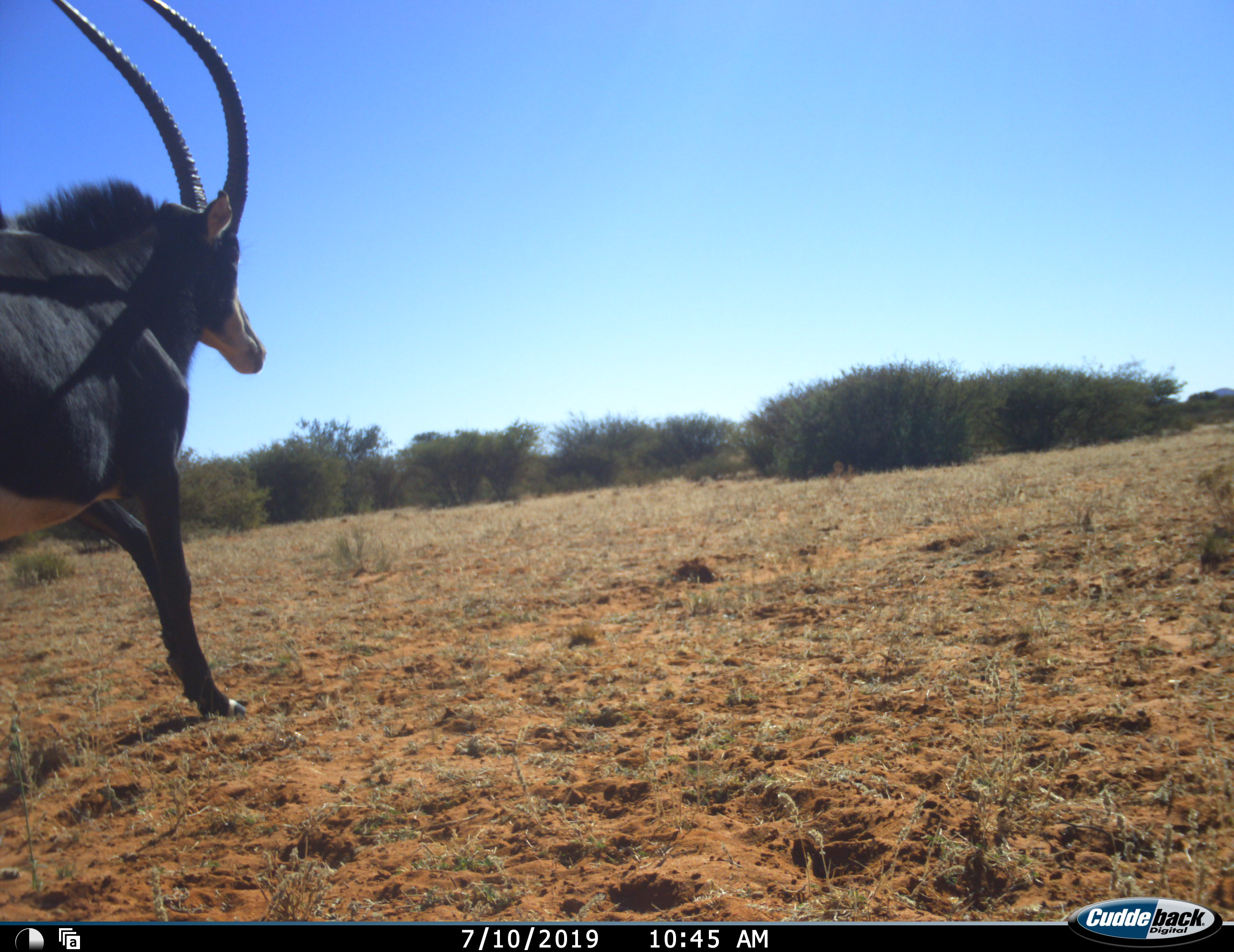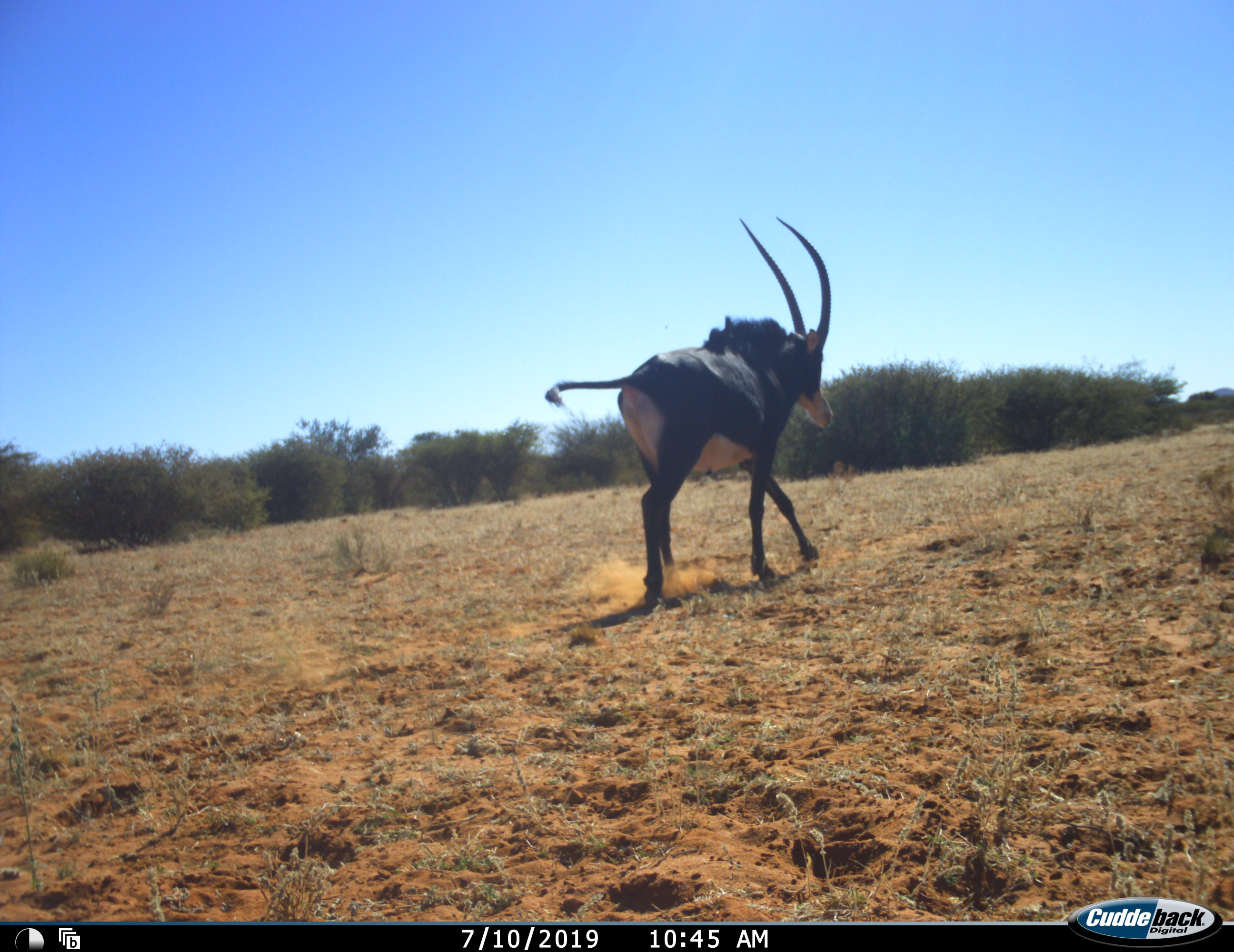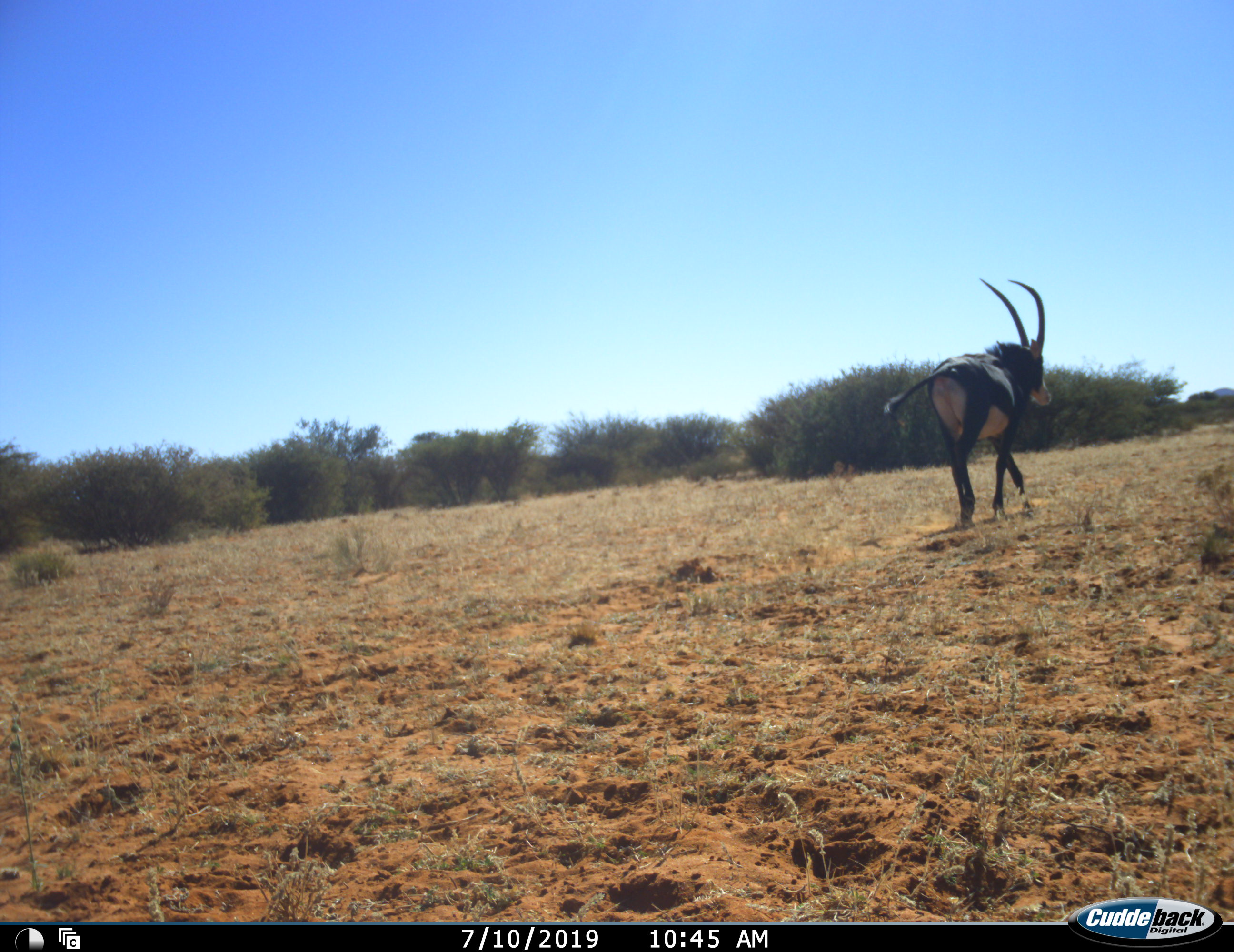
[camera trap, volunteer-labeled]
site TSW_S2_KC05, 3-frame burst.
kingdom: Animalia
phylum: Chordata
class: Mammalia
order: Artiodactyla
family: Bovidae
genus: Hippotragus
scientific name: Hippotragus niger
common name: sable antelope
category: sable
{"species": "sable (sable antelope) (Hippotragus niger)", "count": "1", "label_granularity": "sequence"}